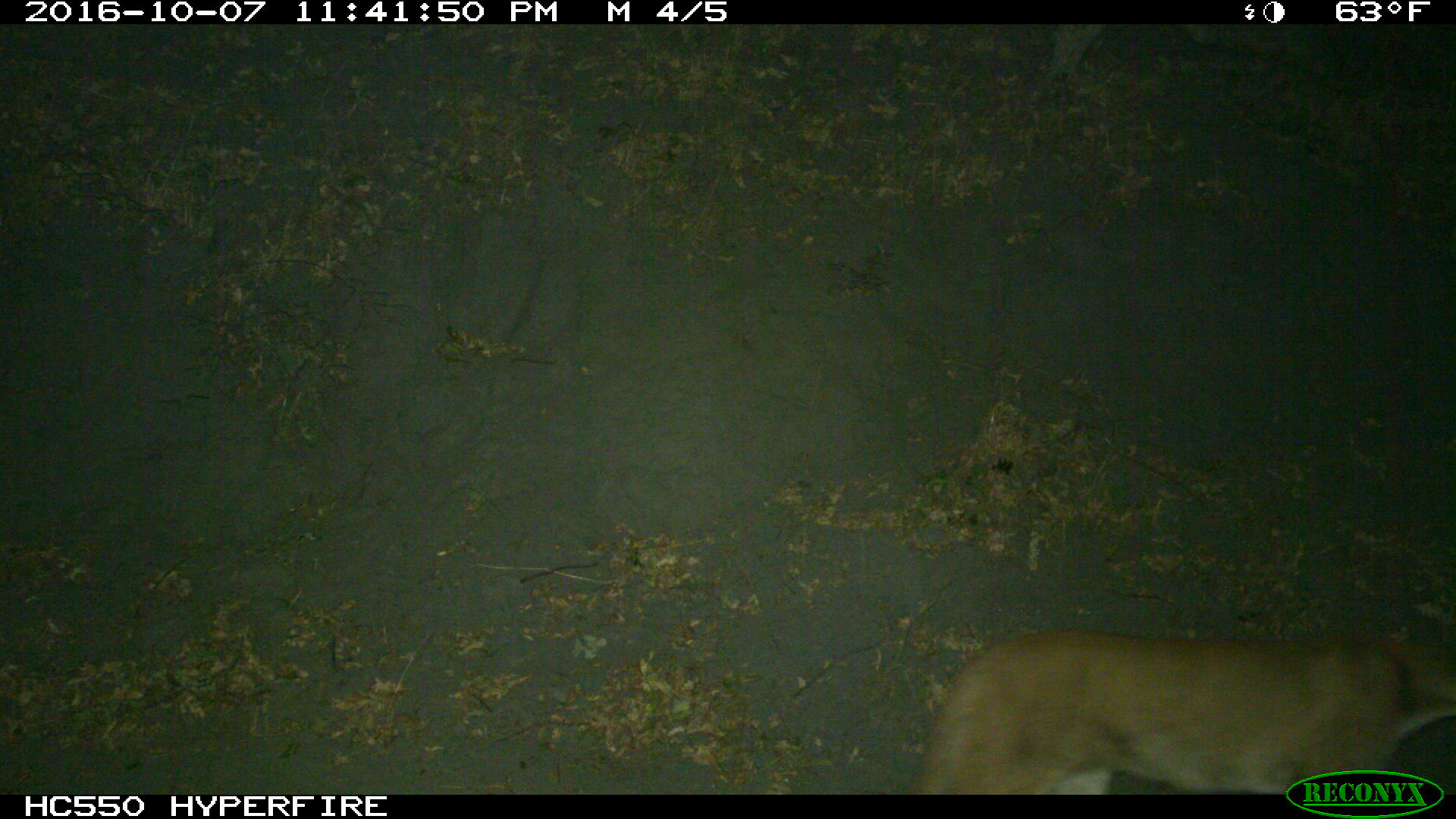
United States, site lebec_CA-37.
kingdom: Animalia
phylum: Chordata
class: Mammalia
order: Artiodactyla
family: Bovidae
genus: Bos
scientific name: Bos taurus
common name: domestic cow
Bos taurus (domestic cow).